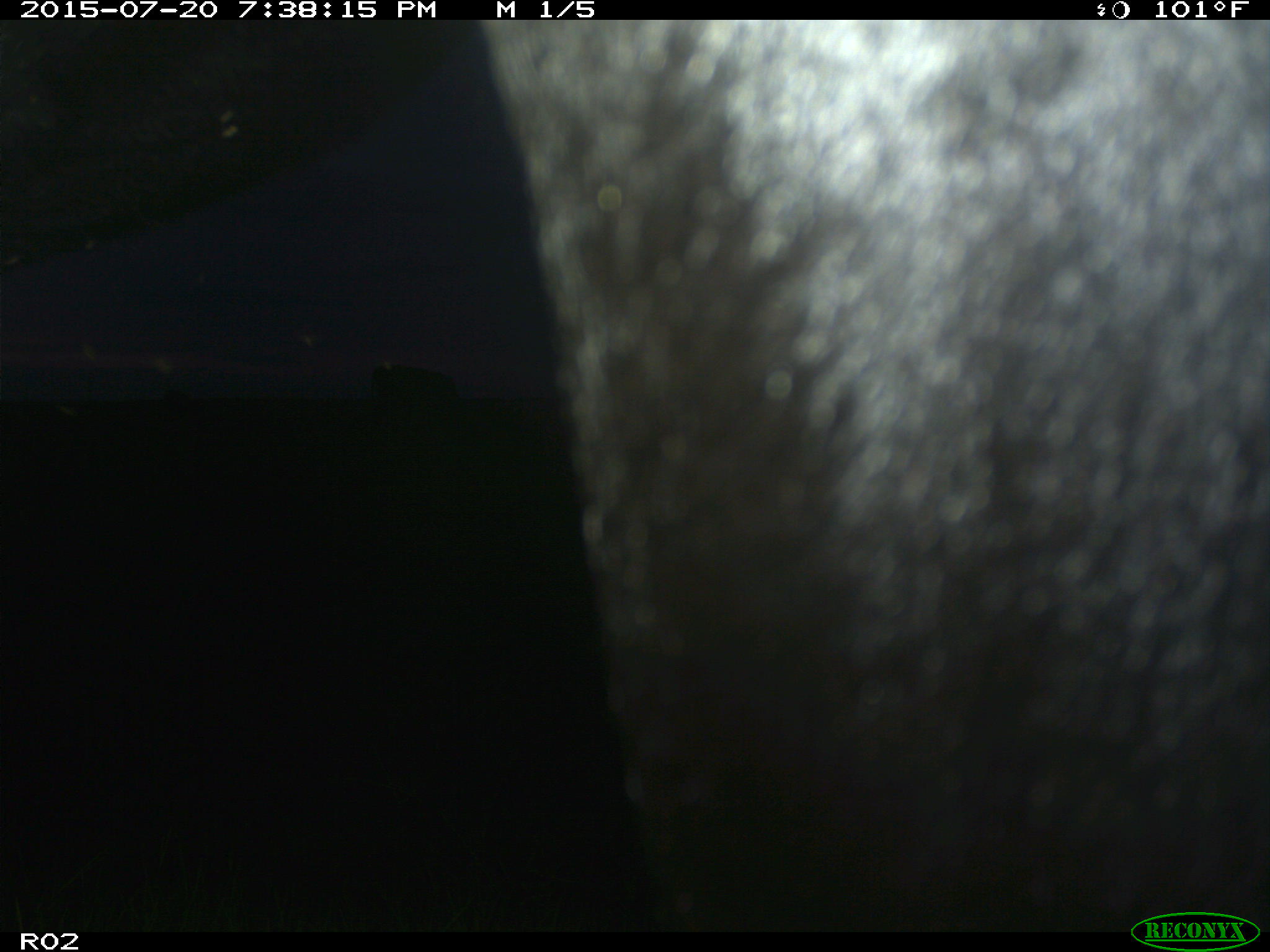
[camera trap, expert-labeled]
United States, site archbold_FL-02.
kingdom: Animalia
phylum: Chordata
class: Mammalia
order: Artiodactyla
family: Bovidae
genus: Bos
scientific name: Bos taurus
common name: domestic cow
Bos taurus (domestic cow).